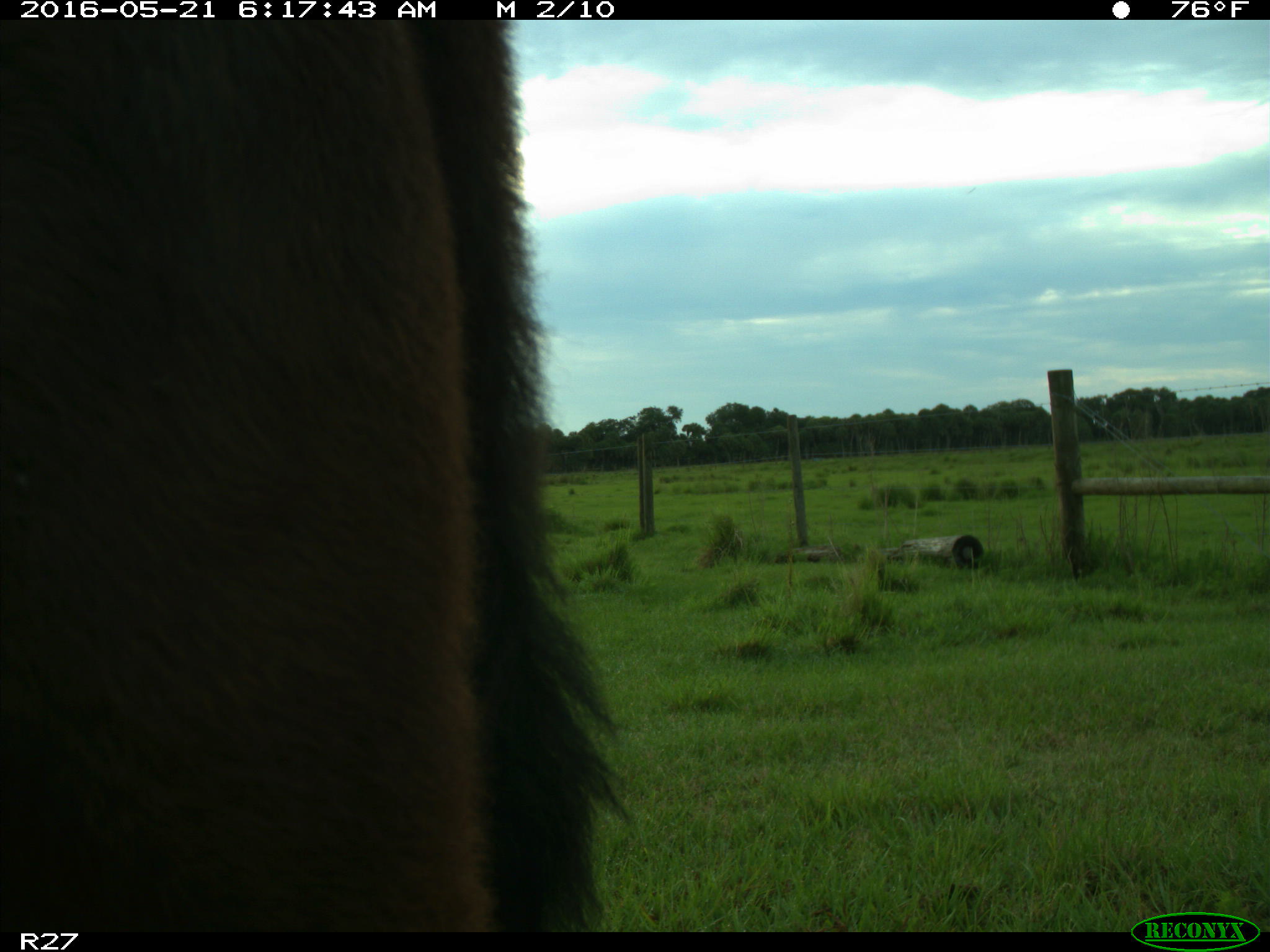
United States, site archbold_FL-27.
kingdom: Animalia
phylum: Chordata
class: Mammalia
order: Artiodactyla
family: Bovidae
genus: Bos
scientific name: Bos taurus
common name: domestic cow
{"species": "Bos taurus (domestic cow)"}